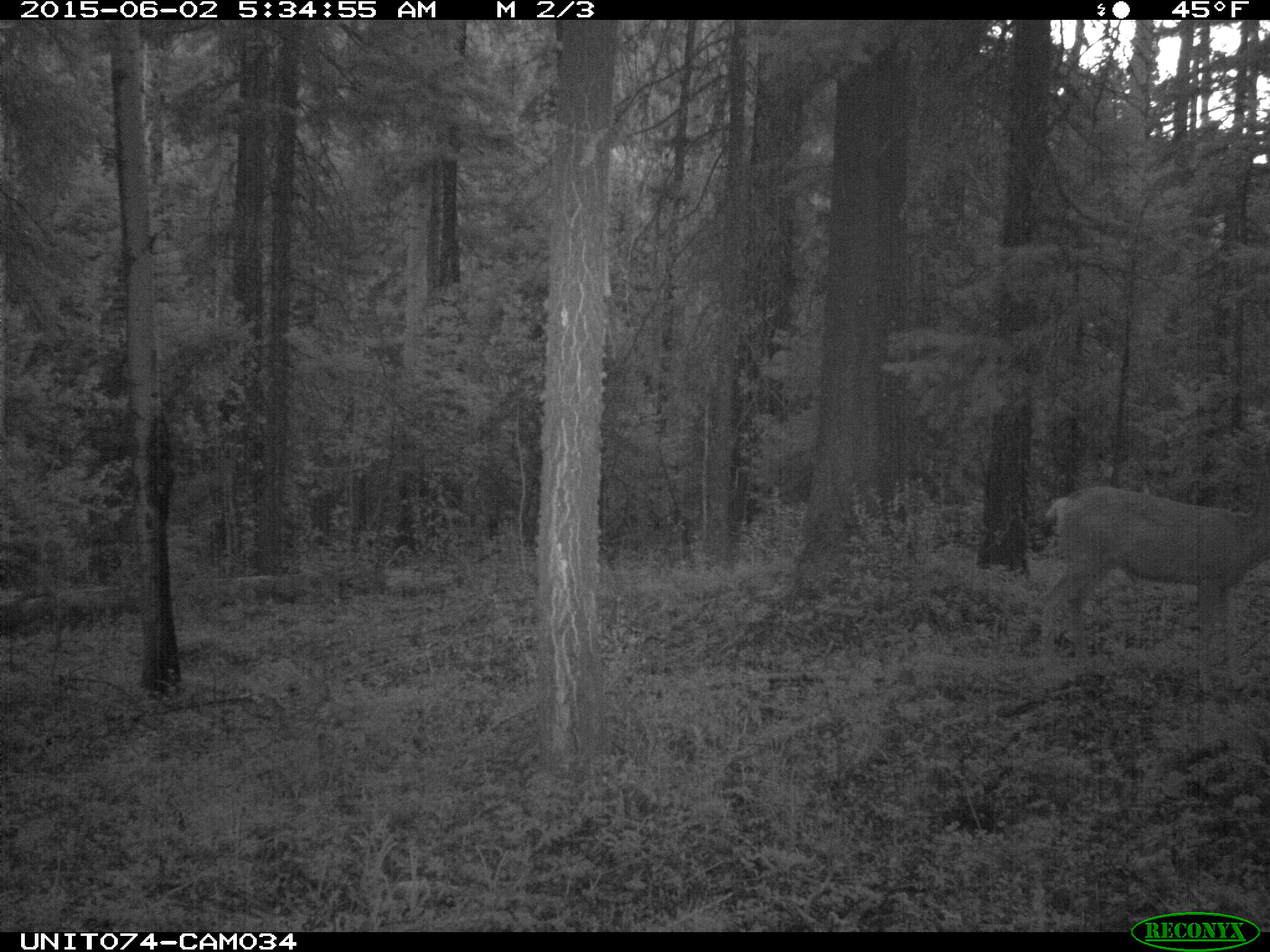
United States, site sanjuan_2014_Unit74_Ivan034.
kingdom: Animalia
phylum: Chordata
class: Mammalia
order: Artiodactyla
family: Cervidae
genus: Odocoileus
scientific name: Odocoileus hemionus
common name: mule deer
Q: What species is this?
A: Odocoileus hemionus (mule deer).